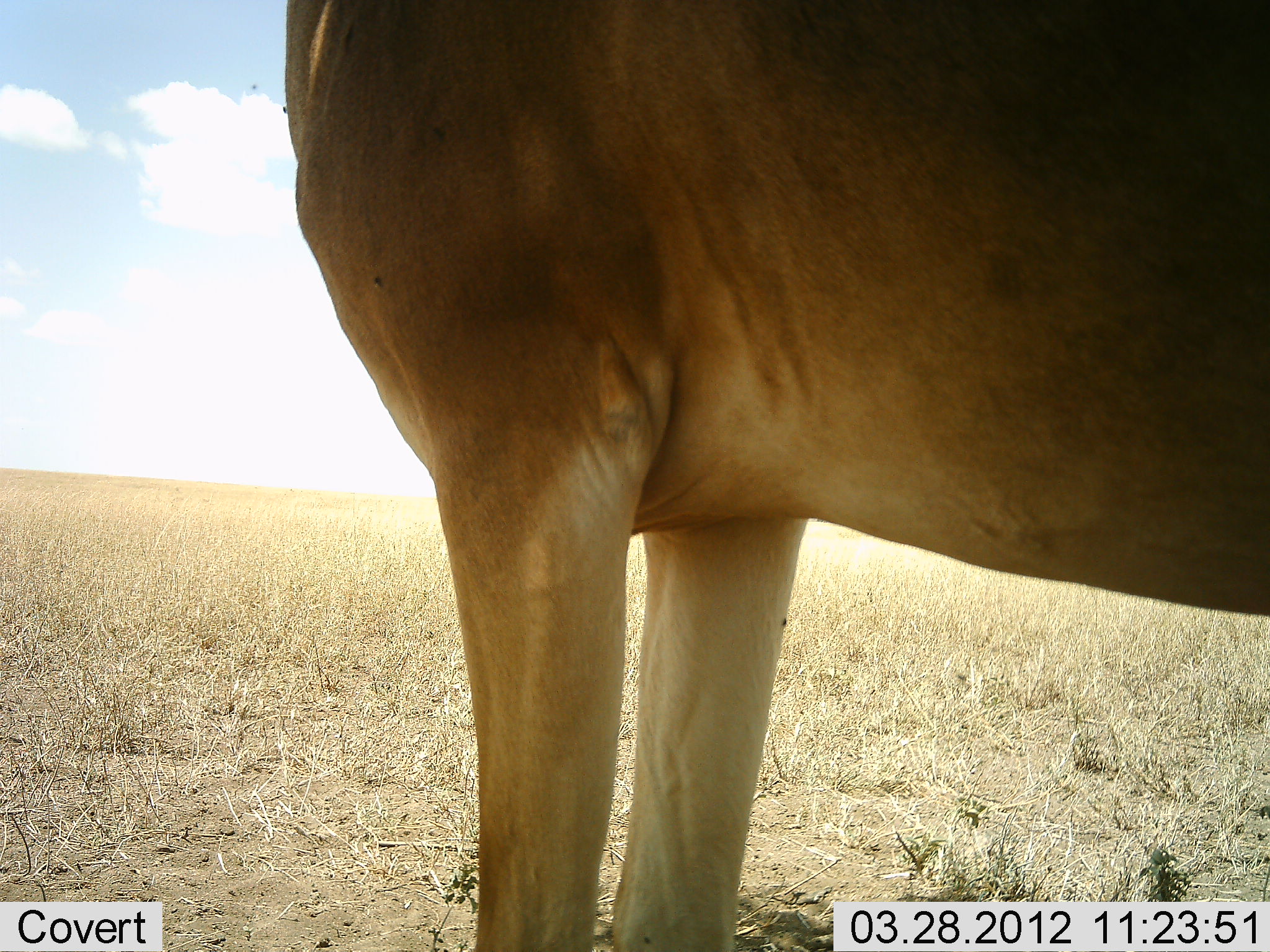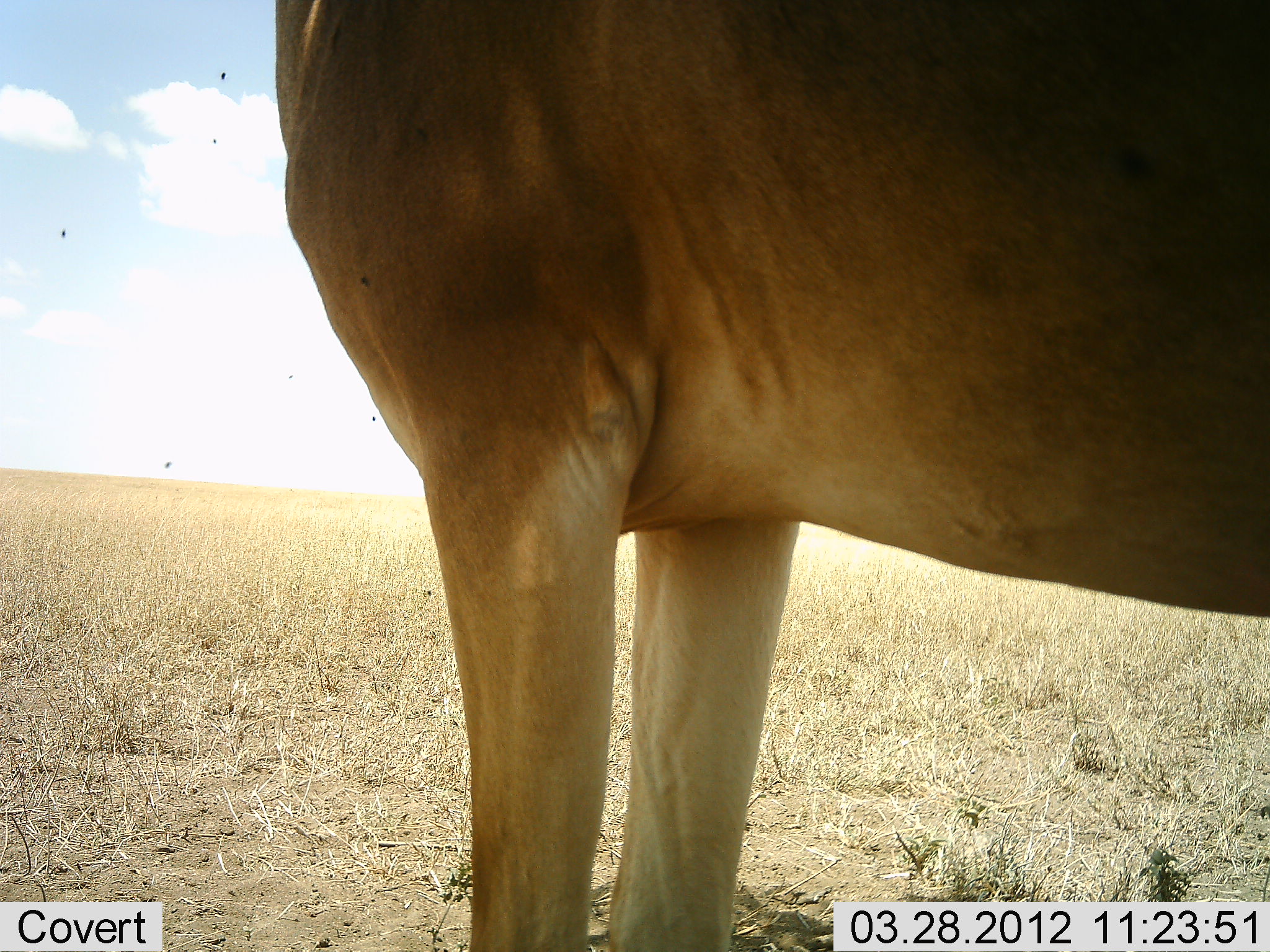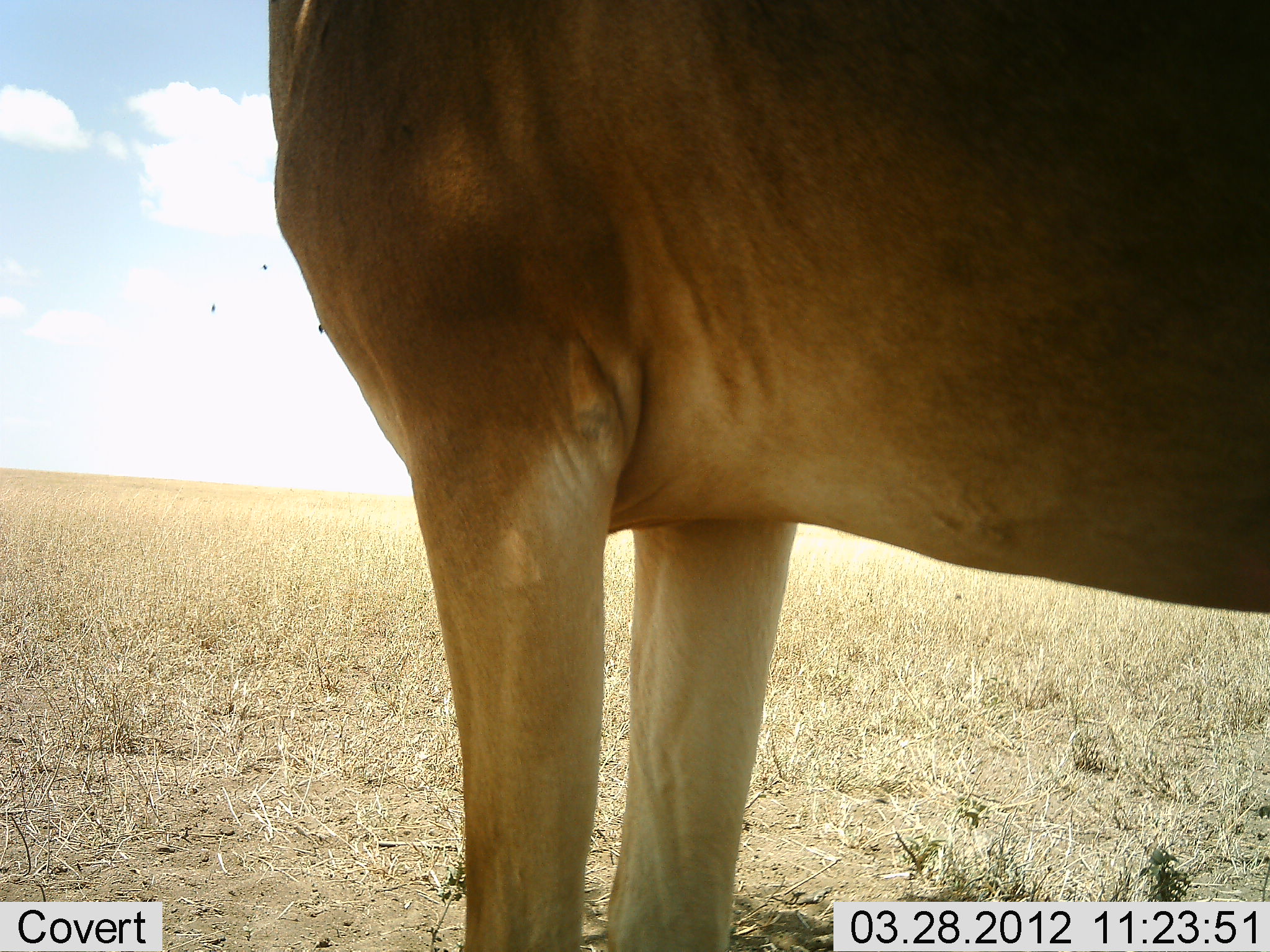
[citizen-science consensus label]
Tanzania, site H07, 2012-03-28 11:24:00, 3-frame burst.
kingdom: Animalia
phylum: Chordata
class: Mammalia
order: Artiodactyla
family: Bovidae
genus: Alcelaphus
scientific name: Alcelaphus buselaphus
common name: hartebeest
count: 1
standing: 100%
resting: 0%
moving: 0%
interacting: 0%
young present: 0%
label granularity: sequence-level